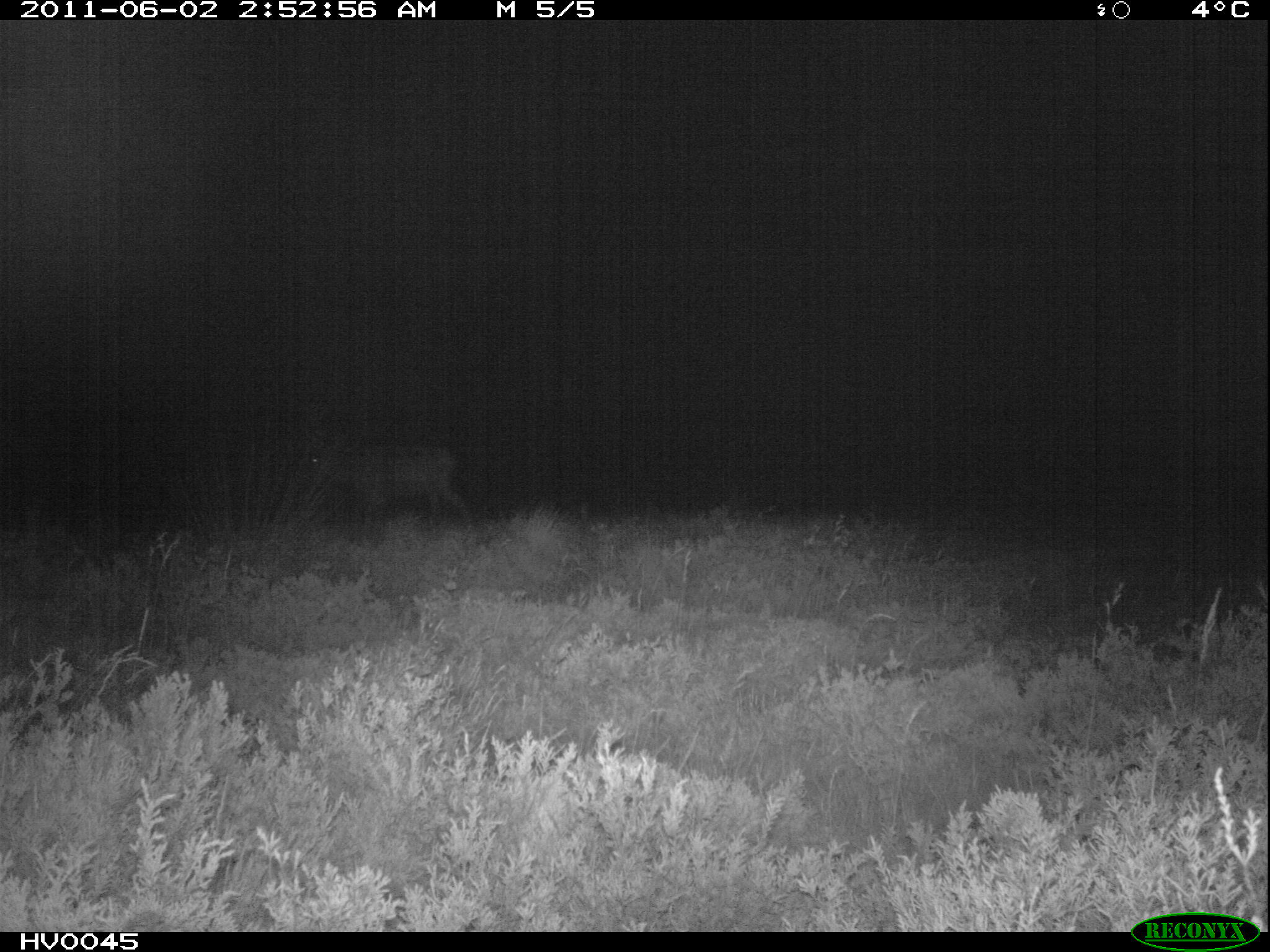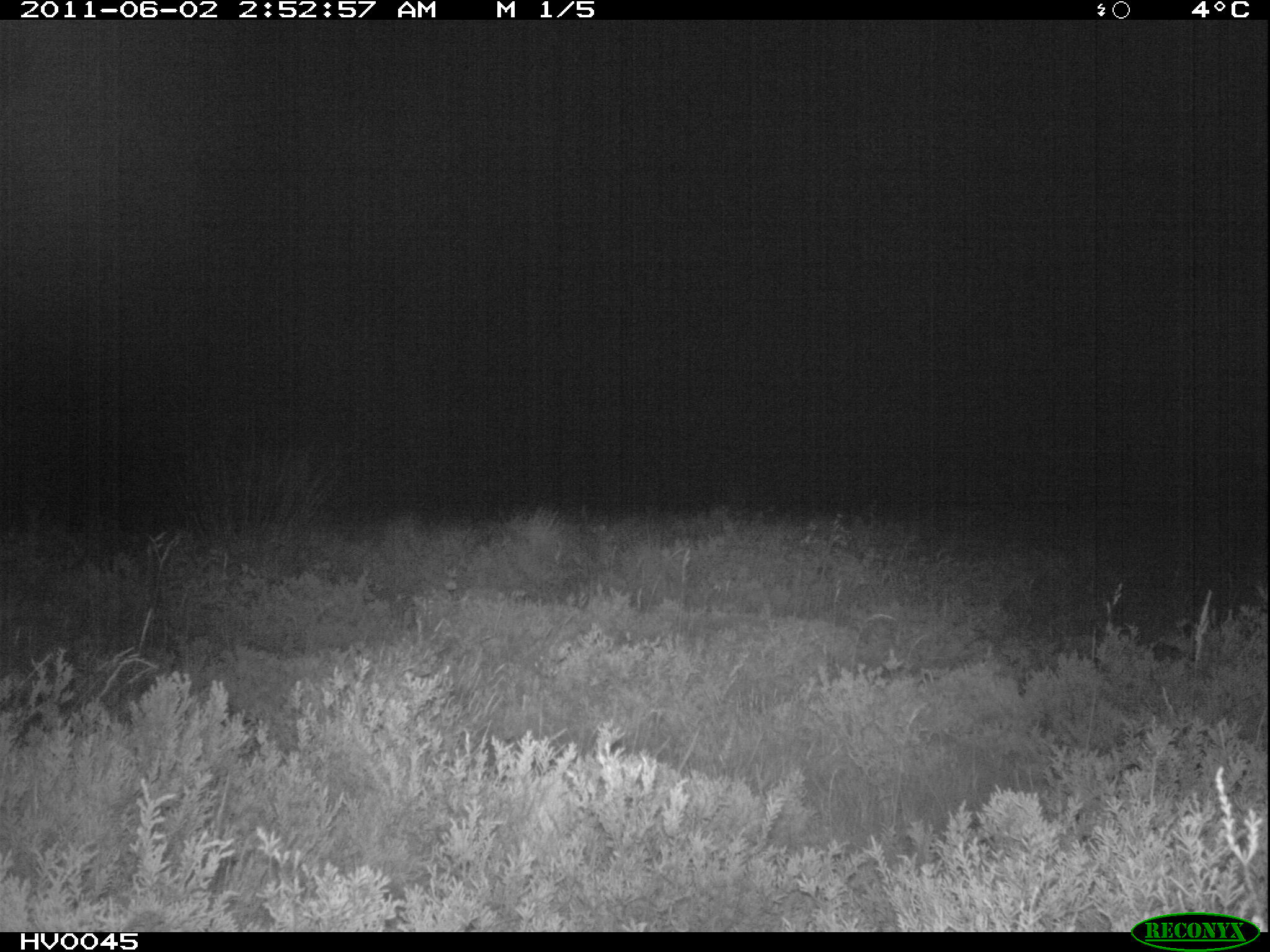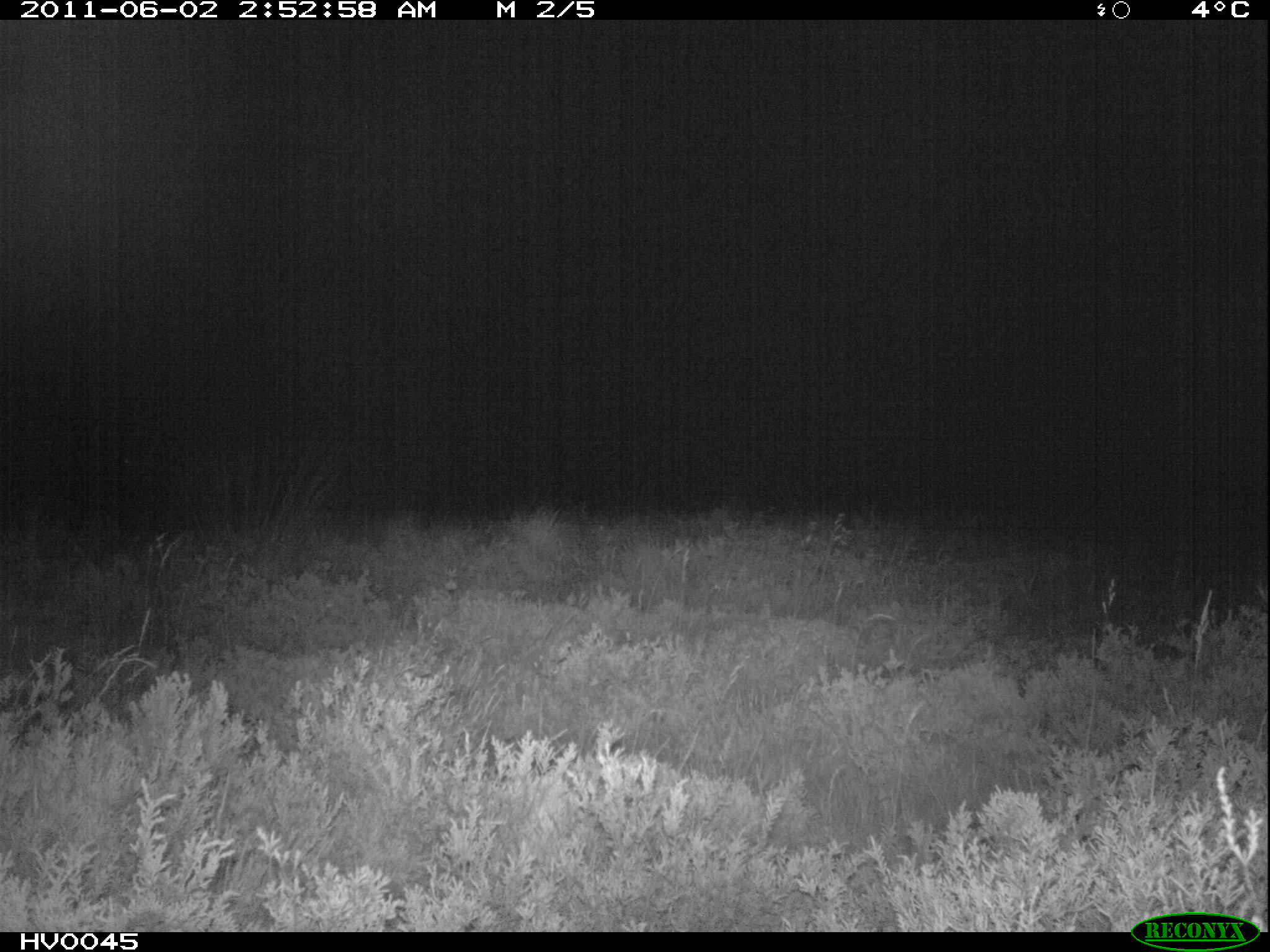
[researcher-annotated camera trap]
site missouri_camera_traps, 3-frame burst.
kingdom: Animalia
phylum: Chordata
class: Mammalia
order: Artiodactyla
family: Cervidae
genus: Cervus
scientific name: Cervus elaphus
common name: red deer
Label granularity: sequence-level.